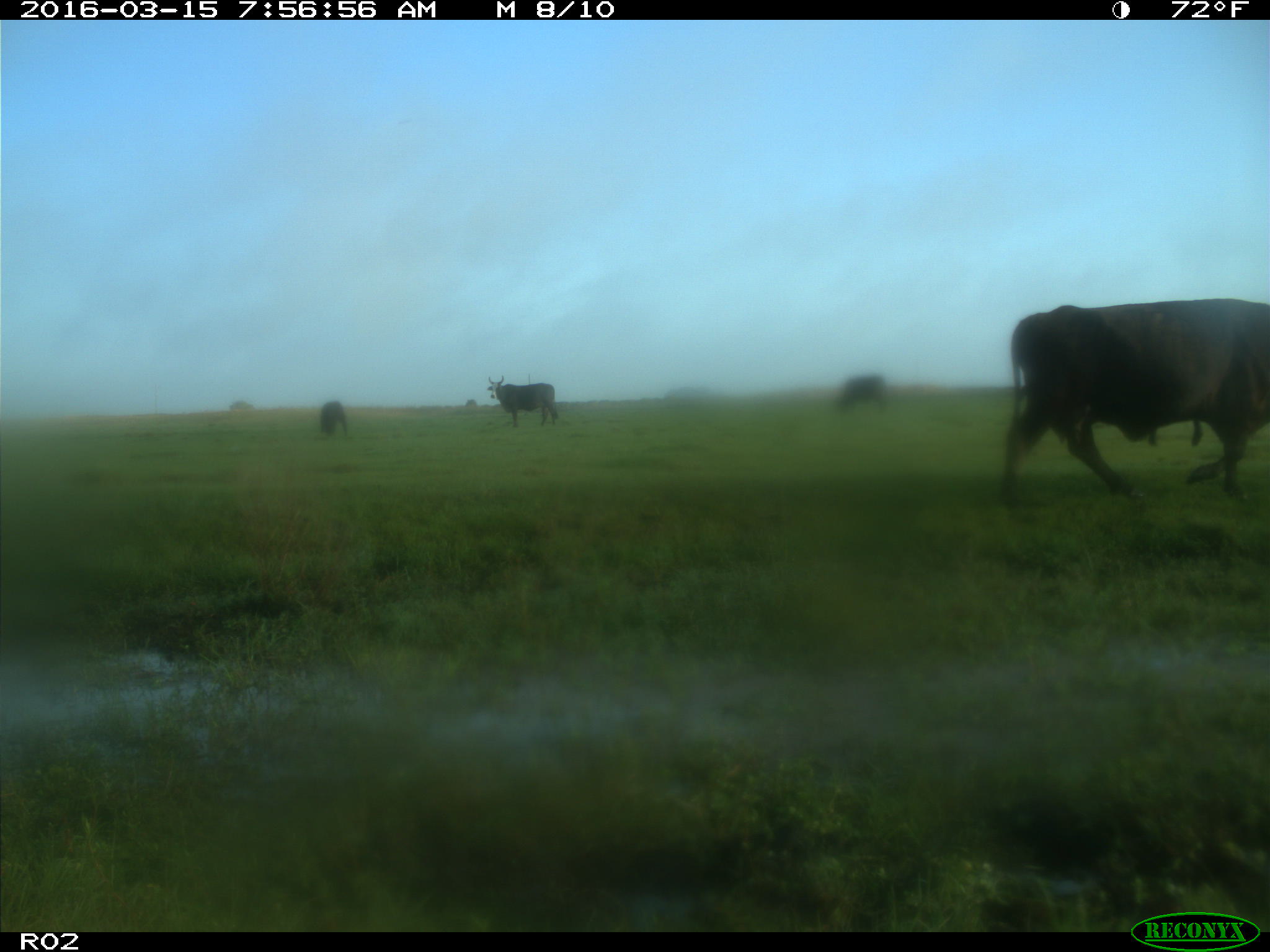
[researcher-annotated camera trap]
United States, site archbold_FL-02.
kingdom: Animalia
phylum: Chordata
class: Mammalia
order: Artiodactyla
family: Bovidae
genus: Bos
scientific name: Bos taurus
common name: domestic cow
Bos taurus (domestic cow).